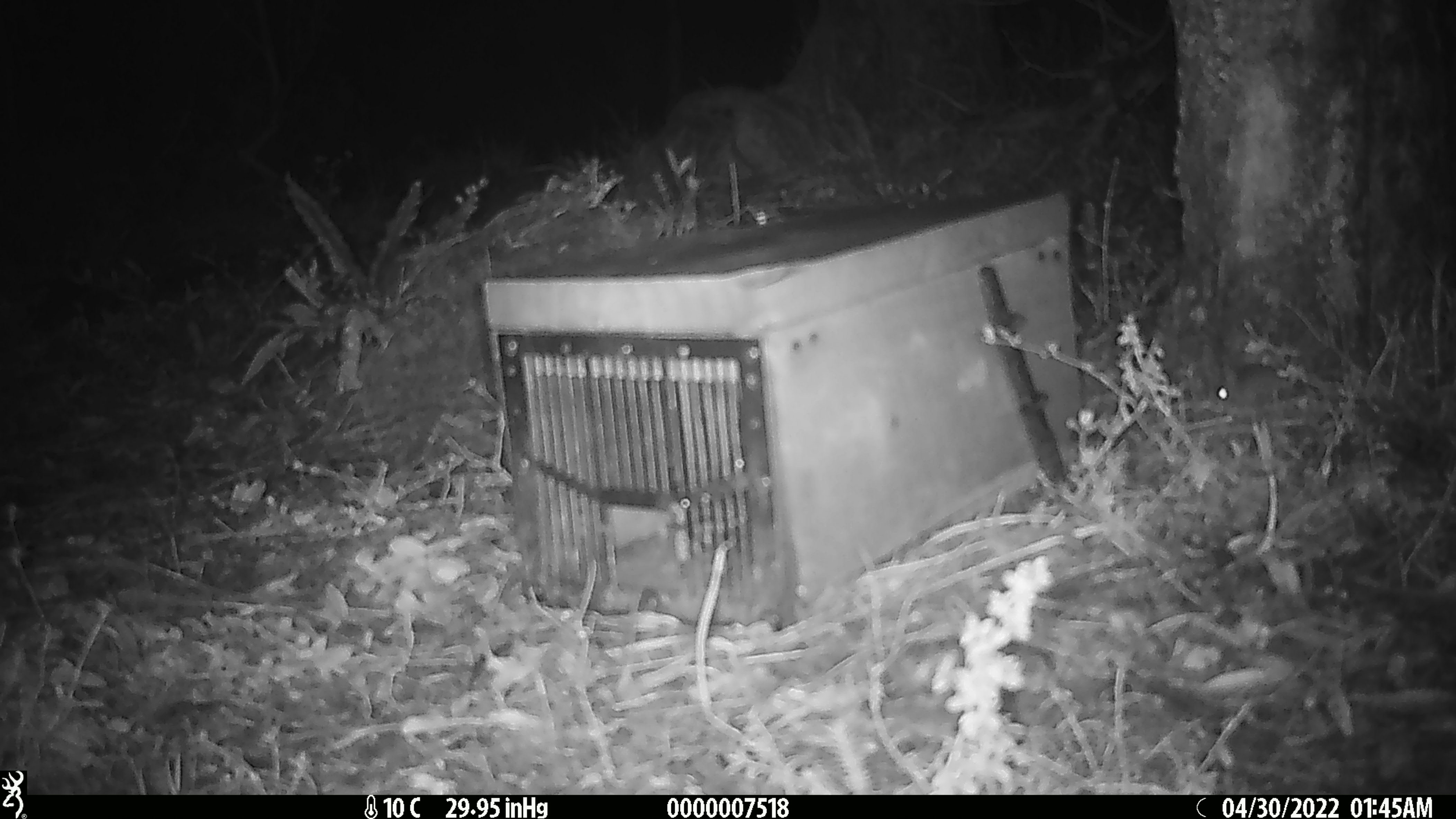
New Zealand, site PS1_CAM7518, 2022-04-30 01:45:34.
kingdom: Animalia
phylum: Chordata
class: Mammalia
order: Rodentia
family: Muridae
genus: Mus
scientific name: Mus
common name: mouse